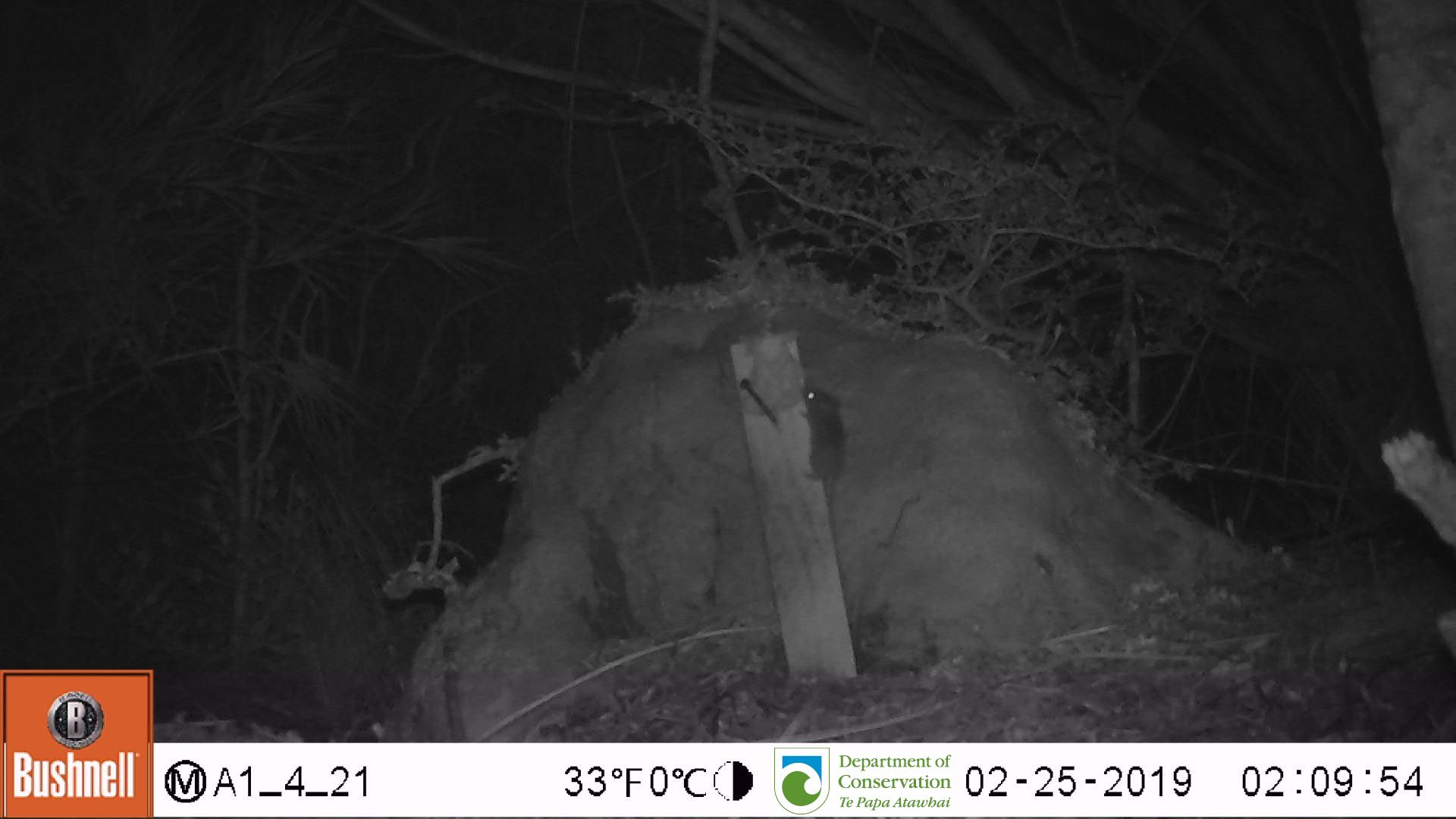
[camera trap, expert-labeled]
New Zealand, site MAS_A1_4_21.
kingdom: Animalia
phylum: Chordata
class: Mammalia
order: Rodentia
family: Muridae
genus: Mus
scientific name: Mus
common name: mouse